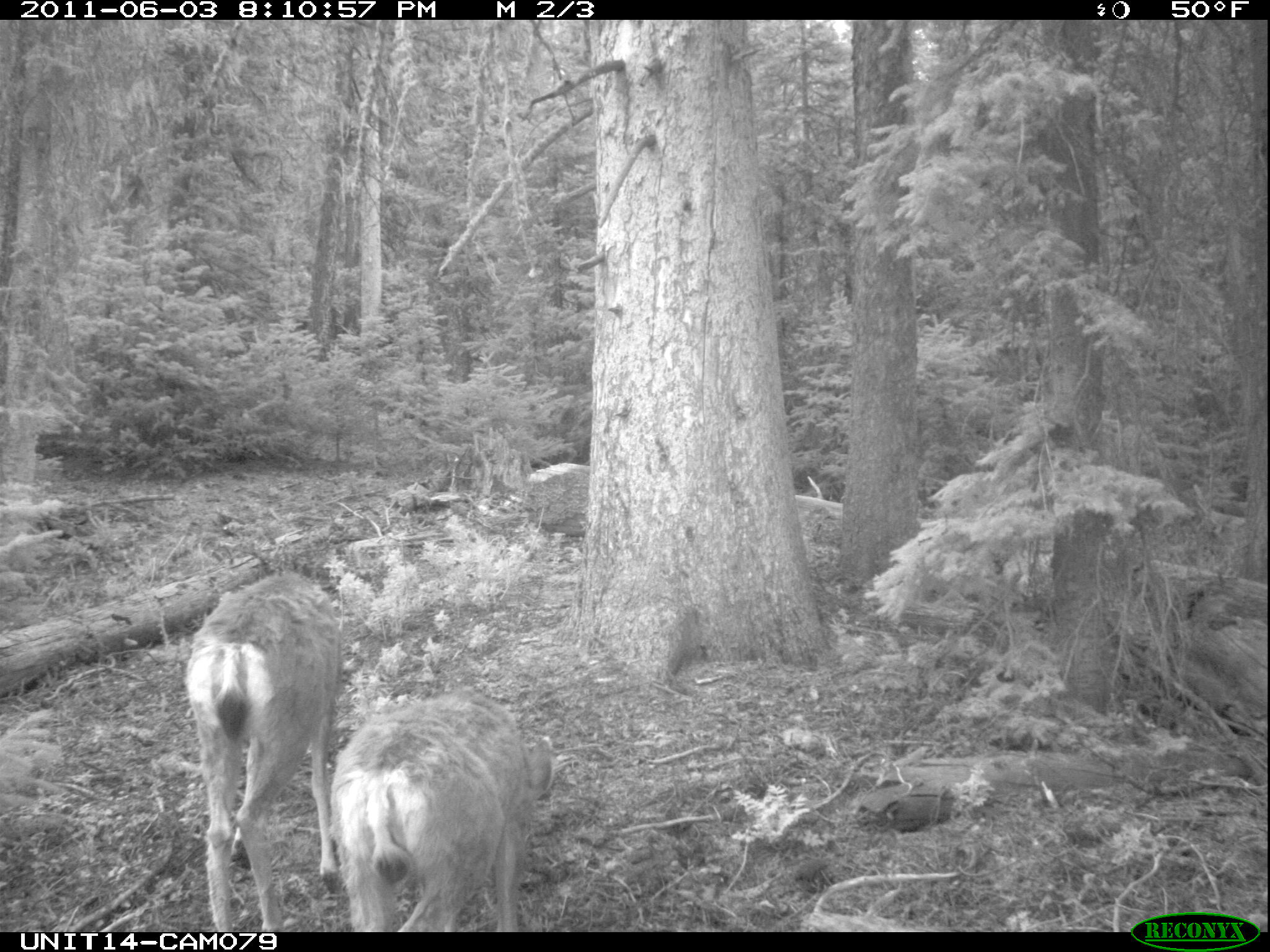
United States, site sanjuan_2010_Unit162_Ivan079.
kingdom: Animalia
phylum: Chordata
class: Mammalia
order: Artiodactyla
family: Cervidae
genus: Odocoileus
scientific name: Odocoileus hemionus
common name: mule deer